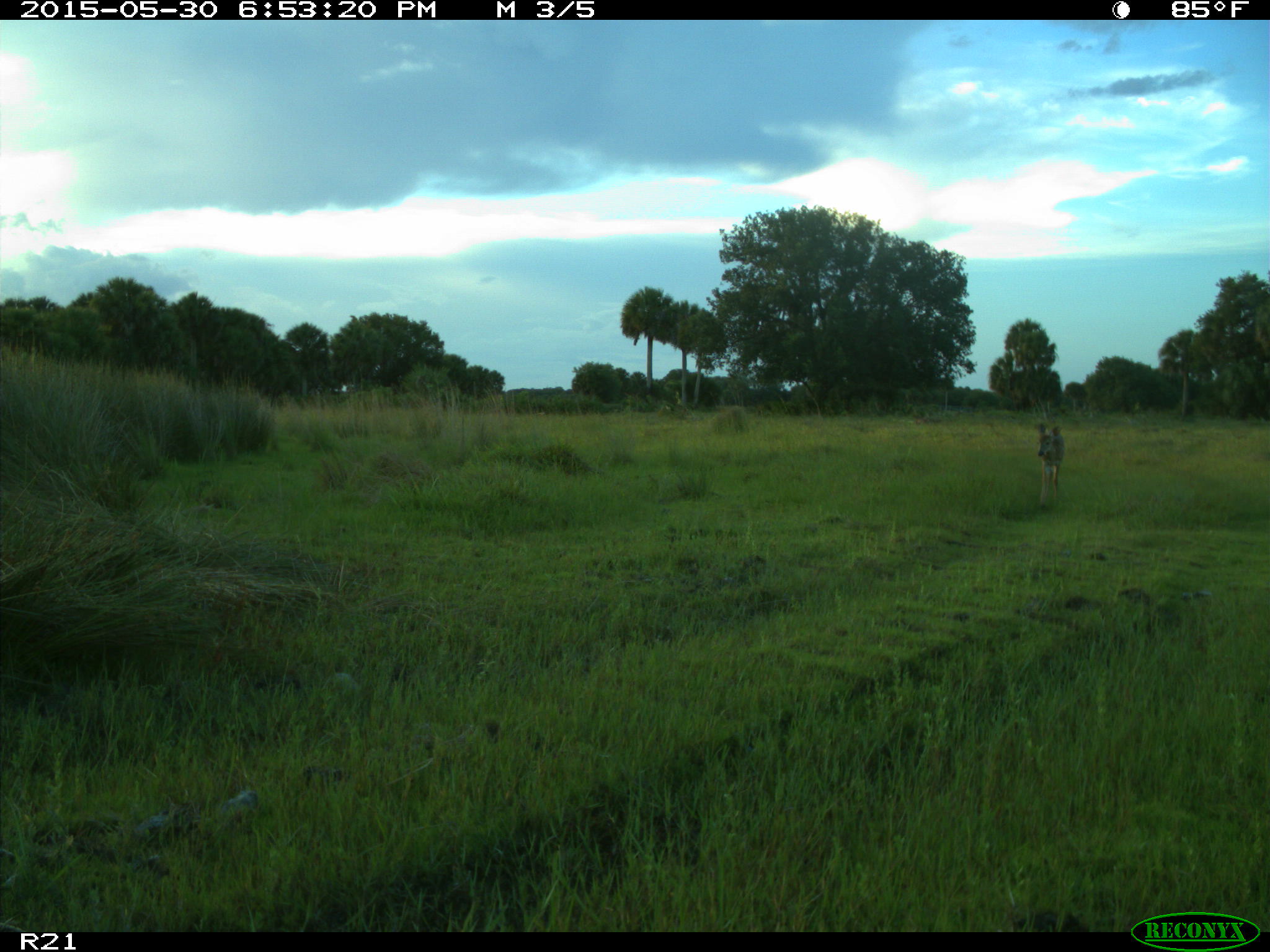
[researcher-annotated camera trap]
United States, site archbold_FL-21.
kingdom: Animalia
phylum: Chordata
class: Mammalia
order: Artiodactyla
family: Cervidae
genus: Odocoileus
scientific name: Odocoileus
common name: deer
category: unidentified deer